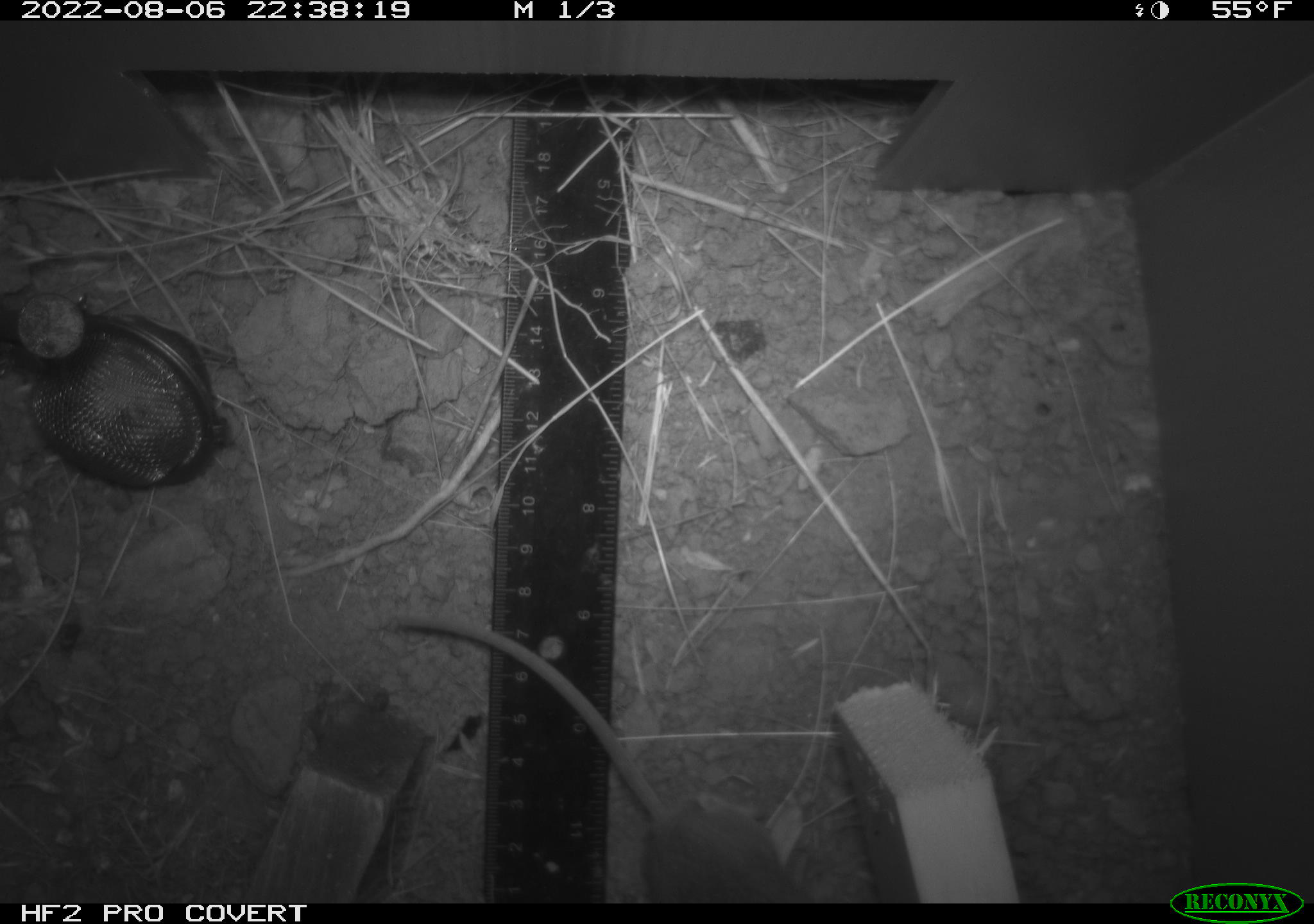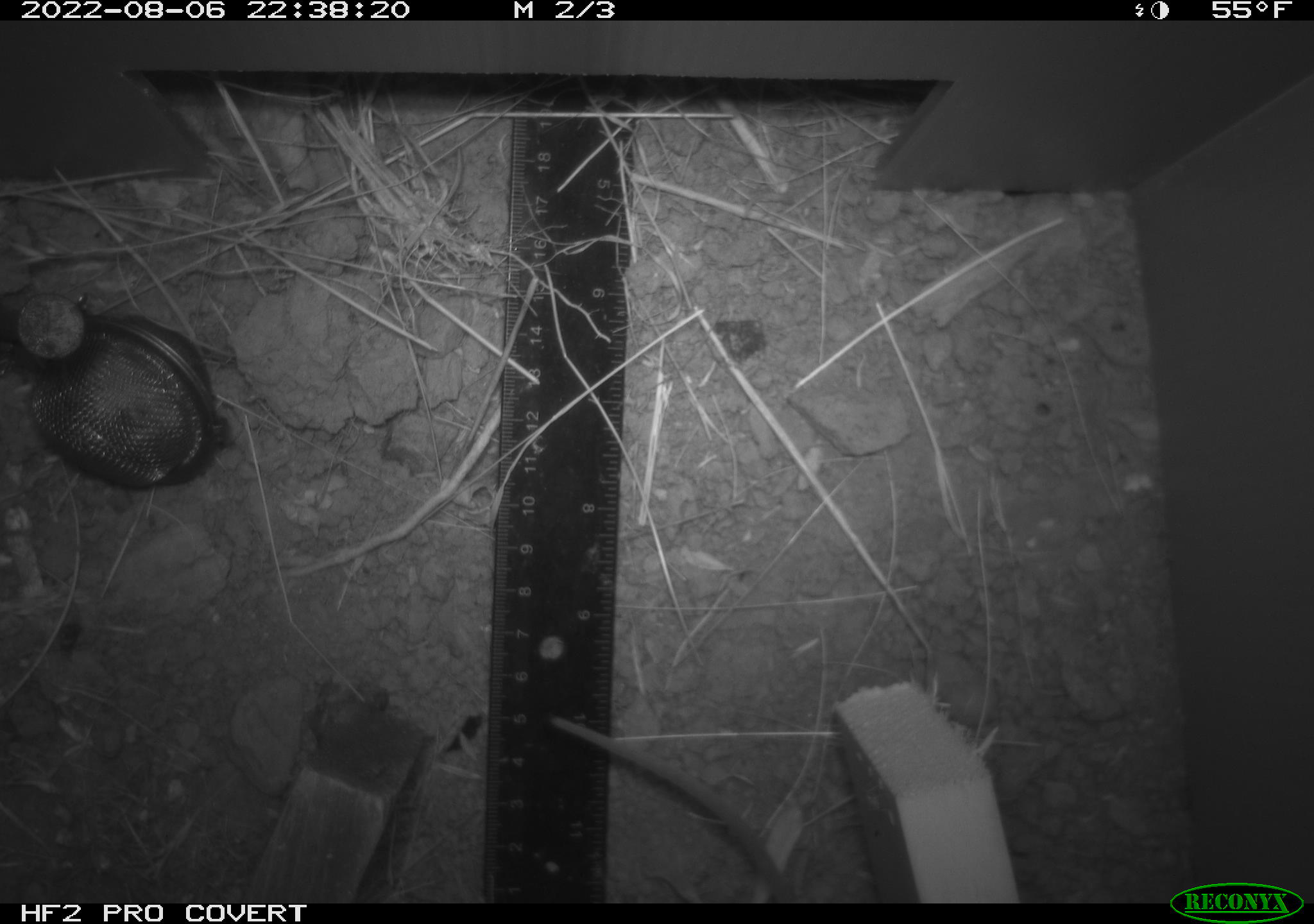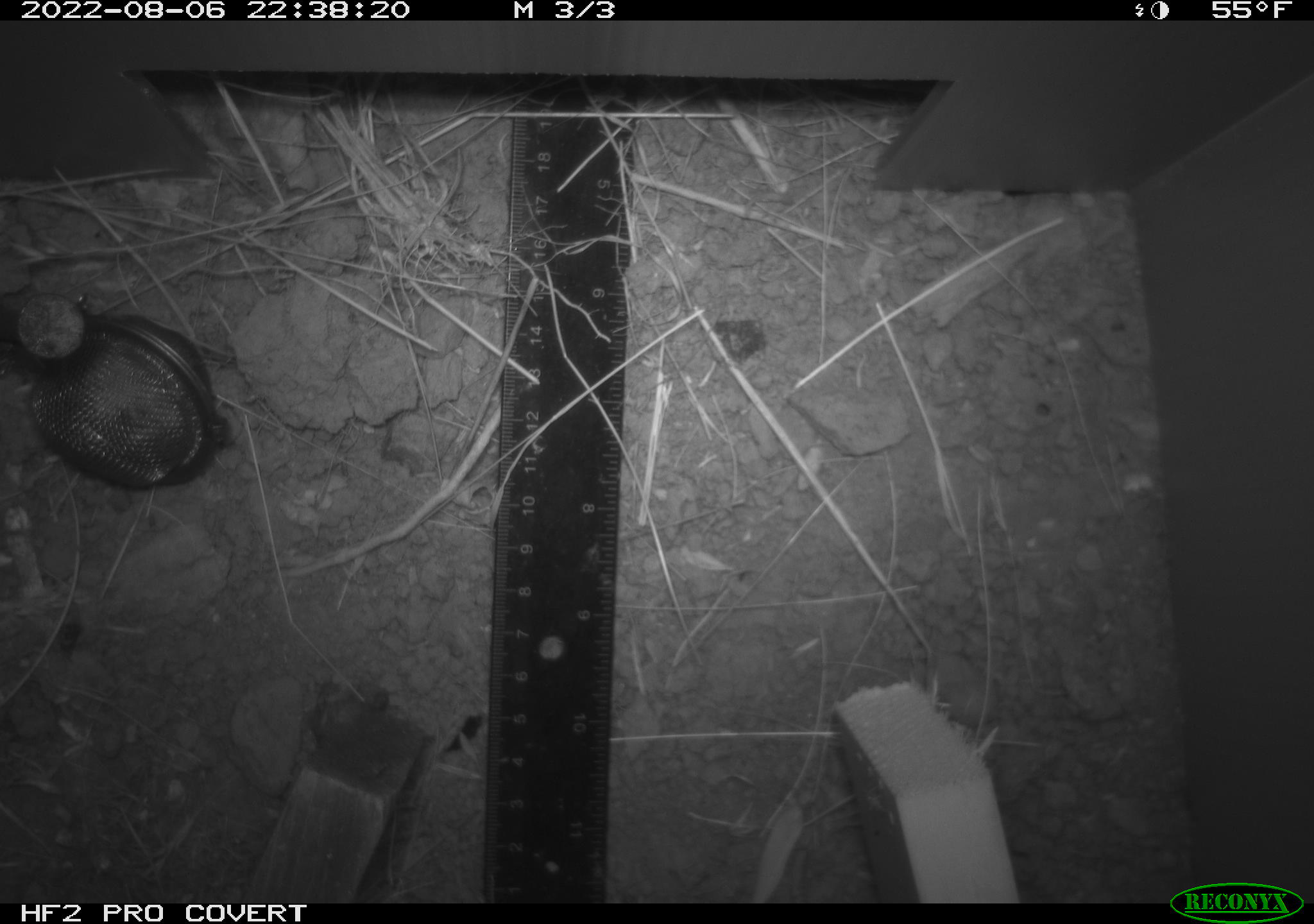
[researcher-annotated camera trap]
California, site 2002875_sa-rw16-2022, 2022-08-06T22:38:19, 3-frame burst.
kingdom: Animalia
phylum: Chordata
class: Mammalia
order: Rodentia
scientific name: Rodentia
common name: mouse species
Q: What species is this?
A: Mouse species (Rodentia).